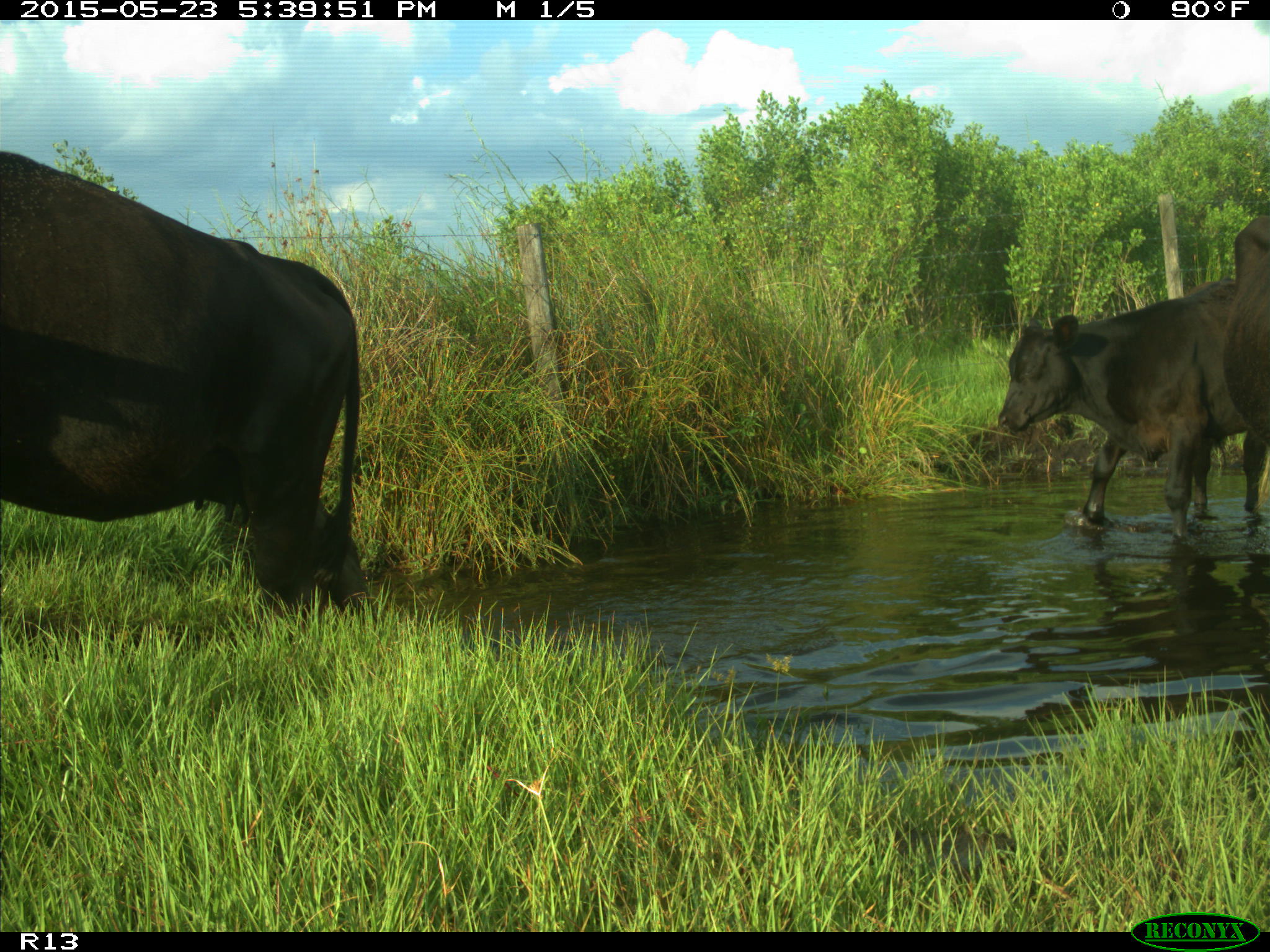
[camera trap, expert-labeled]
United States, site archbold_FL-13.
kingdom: Animalia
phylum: Chordata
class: Mammalia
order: Artiodactyla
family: Bovidae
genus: Bos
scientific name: Bos taurus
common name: domestic cow